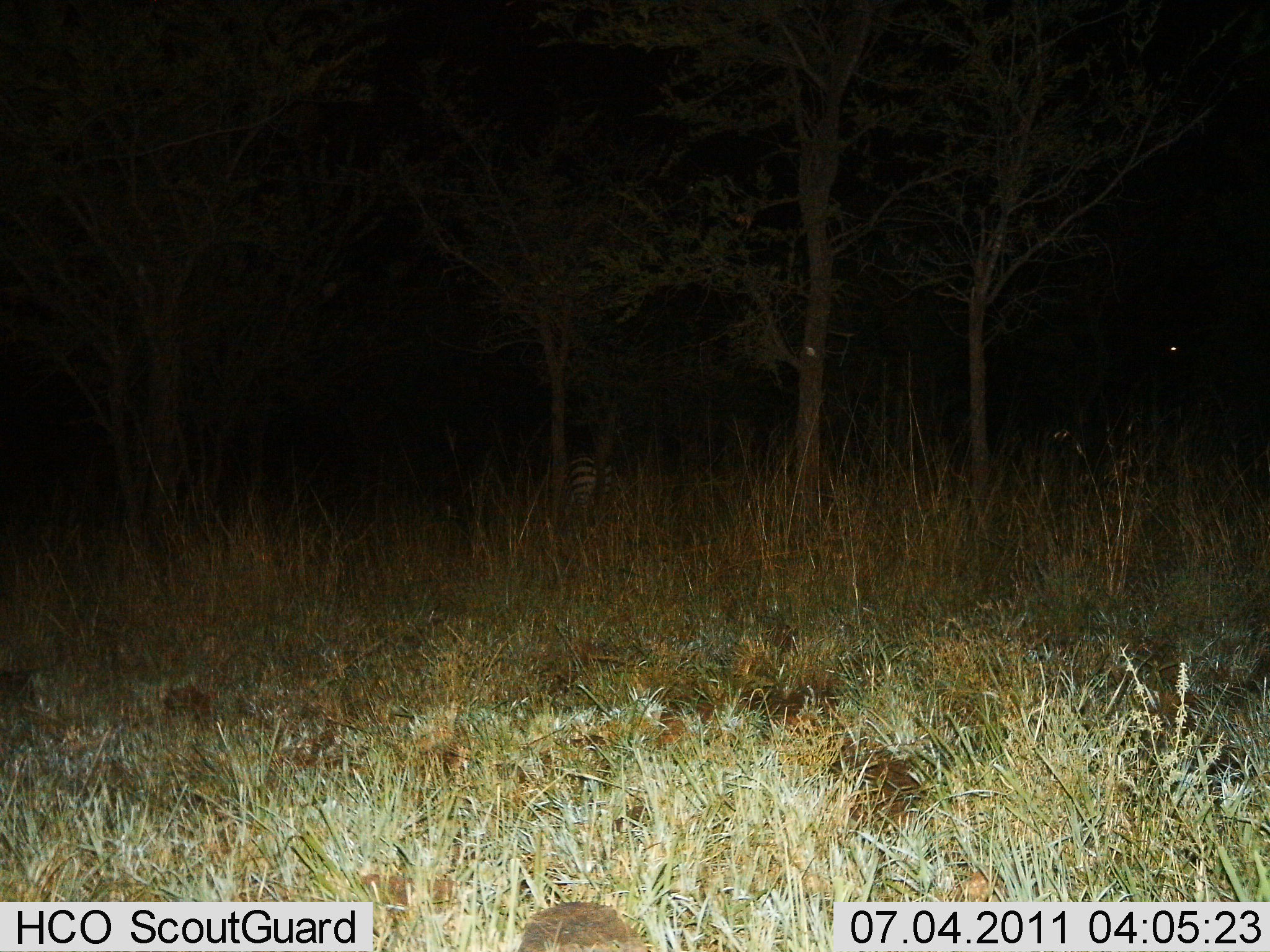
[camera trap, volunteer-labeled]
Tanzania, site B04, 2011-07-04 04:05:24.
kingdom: Animalia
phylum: Chordata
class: Mammalia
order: Perissodactyla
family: Equidae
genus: Equus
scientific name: Equus quagga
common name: plains zebra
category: zebra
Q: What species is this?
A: Zebra (plains zebra) (Equus quagga).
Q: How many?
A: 1.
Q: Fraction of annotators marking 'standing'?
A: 83%.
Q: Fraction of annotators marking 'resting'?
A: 0%.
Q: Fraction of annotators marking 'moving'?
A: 8%.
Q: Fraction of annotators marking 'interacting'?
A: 0%.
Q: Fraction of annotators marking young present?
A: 0%.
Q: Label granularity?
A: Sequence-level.